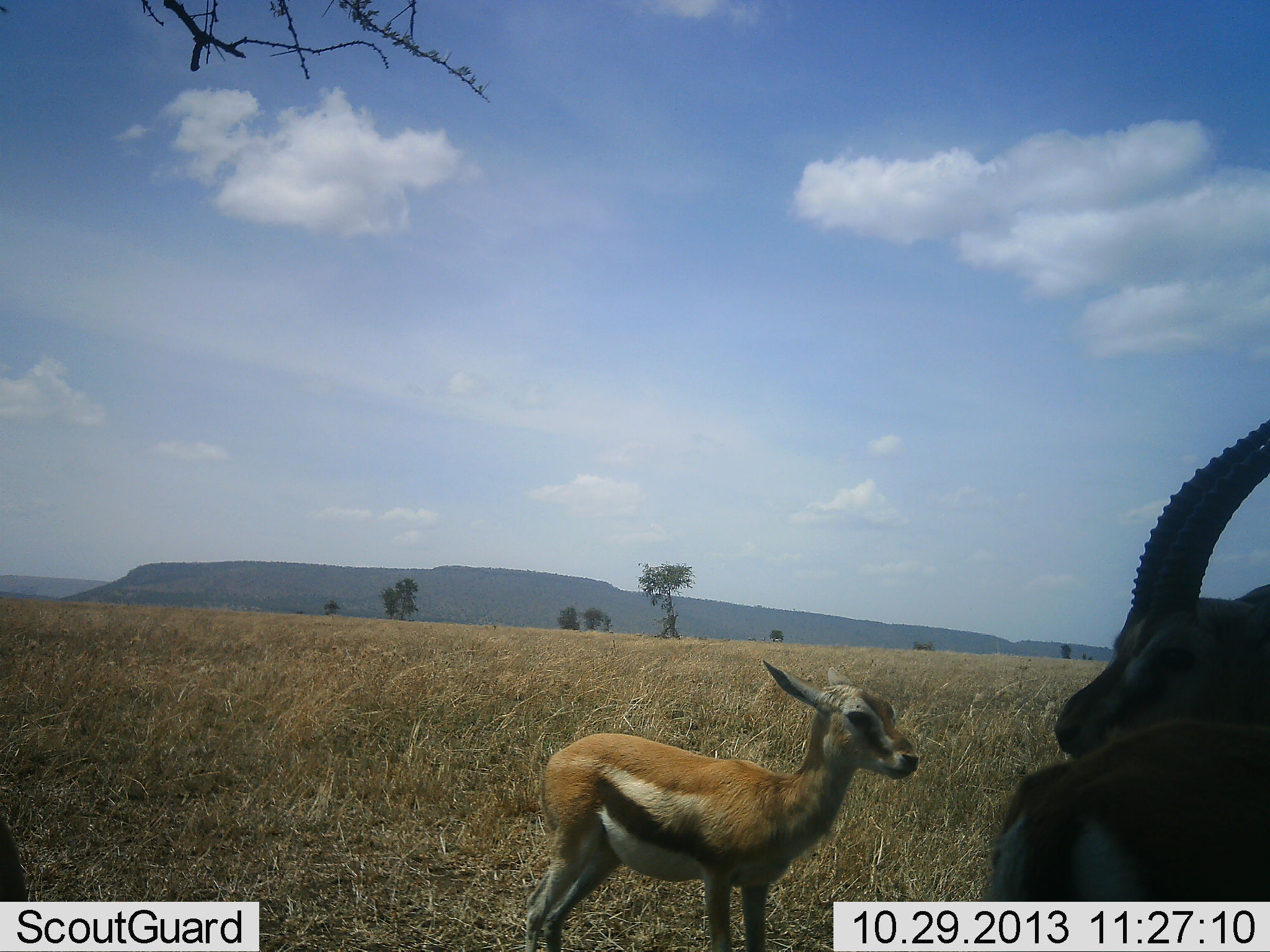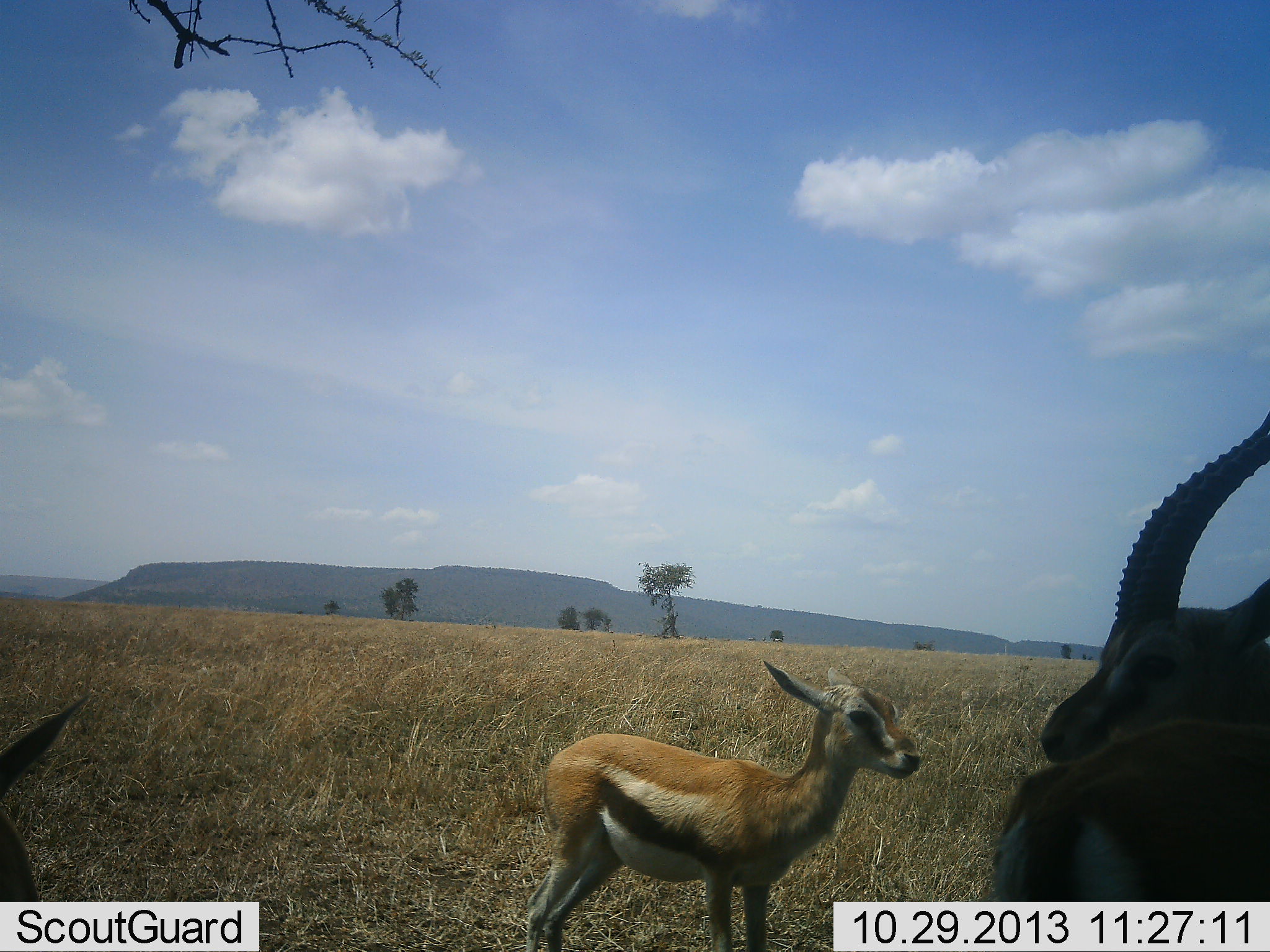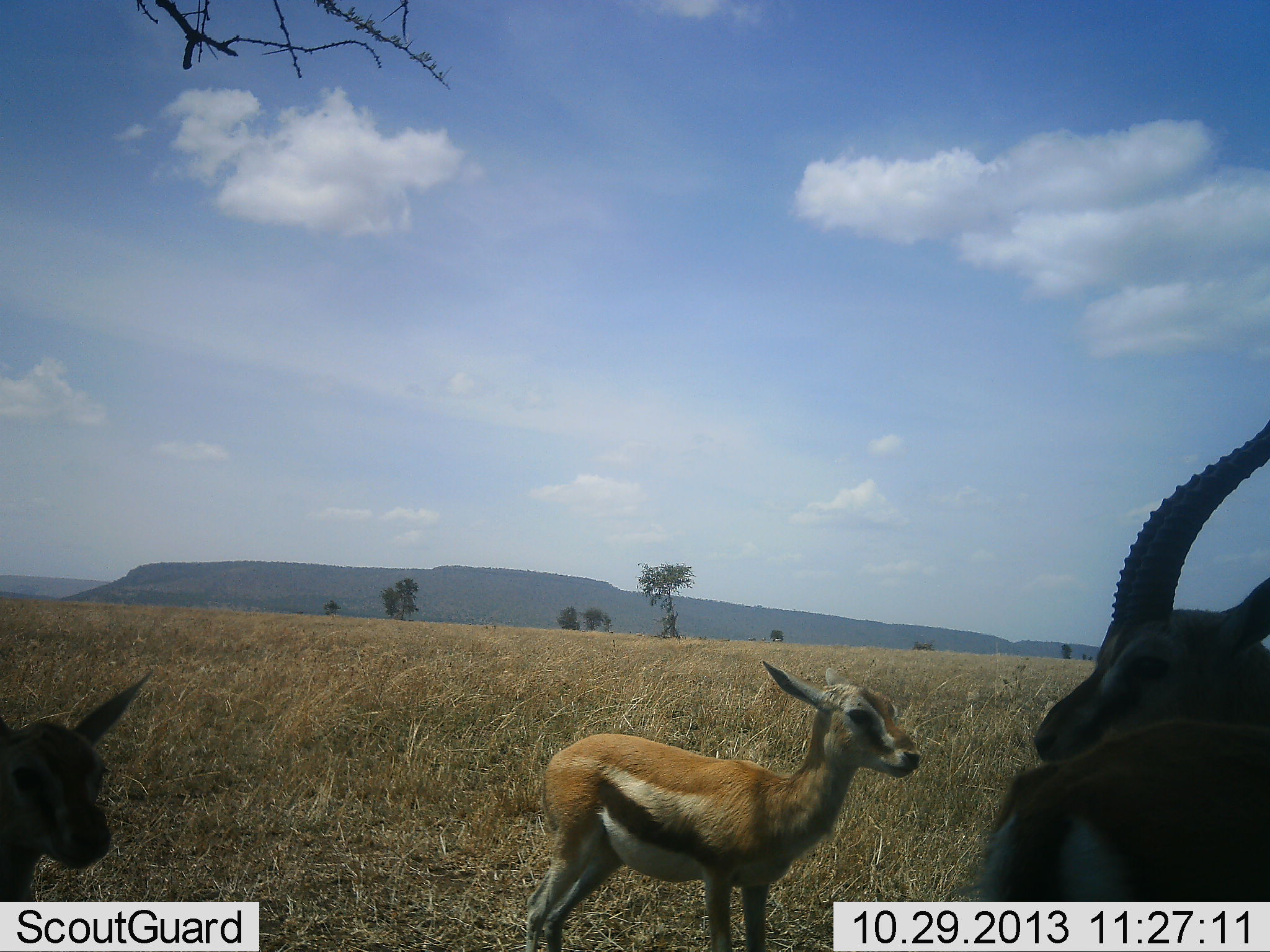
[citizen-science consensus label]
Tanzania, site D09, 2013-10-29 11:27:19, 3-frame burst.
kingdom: Animalia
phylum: Chordata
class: Mammalia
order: Artiodactyla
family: Bovidae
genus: Eudorcas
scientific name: Eudorcas thomsonii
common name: thomson's gazelle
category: gazellethomsons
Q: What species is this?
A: Gazellethomsons (thomson's gazelle) (Eudorcas thomsonii).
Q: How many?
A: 3.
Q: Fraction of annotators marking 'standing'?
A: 93%.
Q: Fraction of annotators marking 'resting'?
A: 0%.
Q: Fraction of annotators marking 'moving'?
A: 15%.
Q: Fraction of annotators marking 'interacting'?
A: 0%.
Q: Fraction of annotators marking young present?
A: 41%.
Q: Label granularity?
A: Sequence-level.